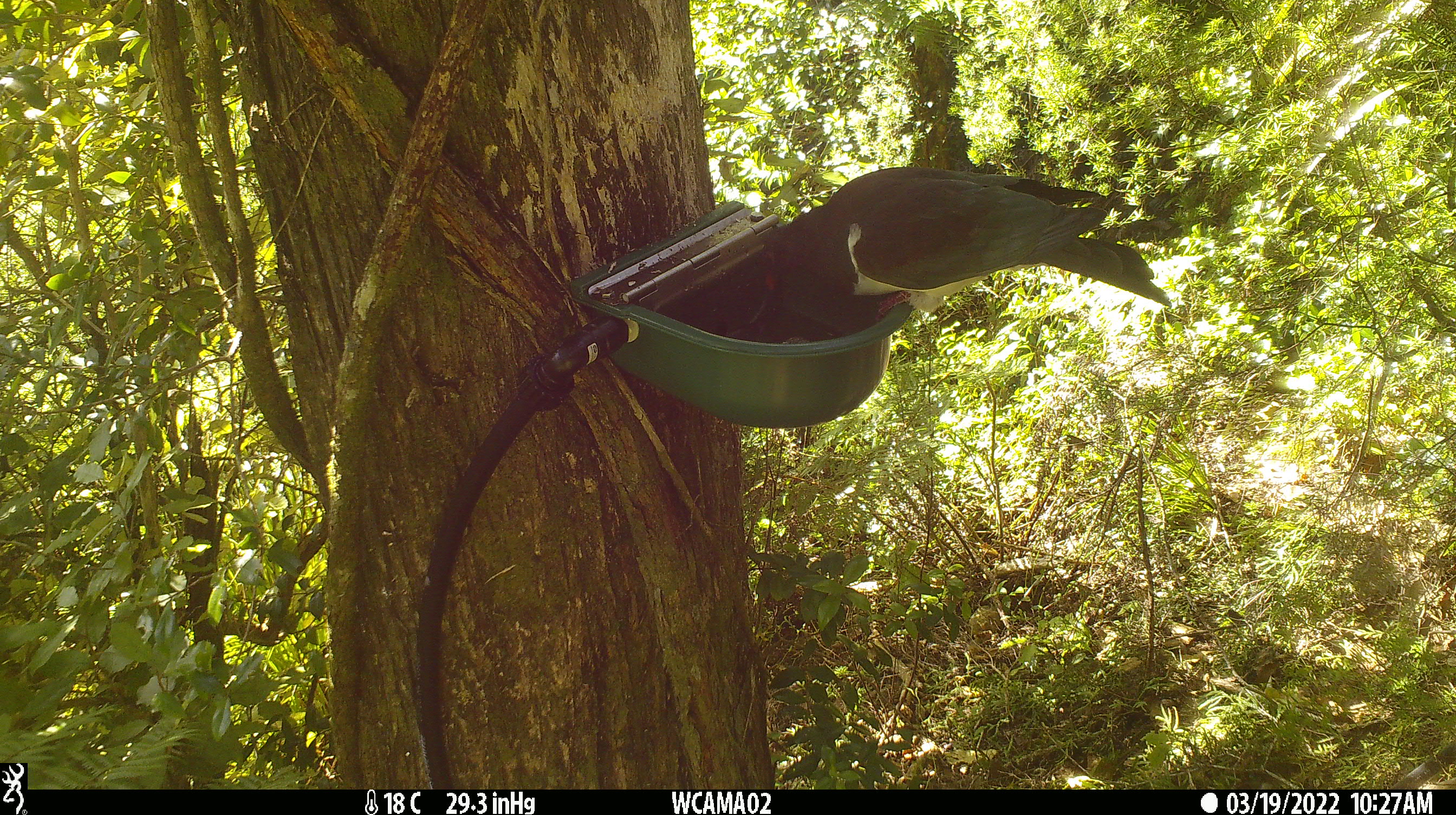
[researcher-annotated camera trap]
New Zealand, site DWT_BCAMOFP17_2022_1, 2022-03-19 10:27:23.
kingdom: Animalia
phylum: Chordata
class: Aves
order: Columbiformes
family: Columbidae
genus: Hemiphaga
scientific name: Hemiphaga novaeseelandiae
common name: new zealand pigeon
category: kereru